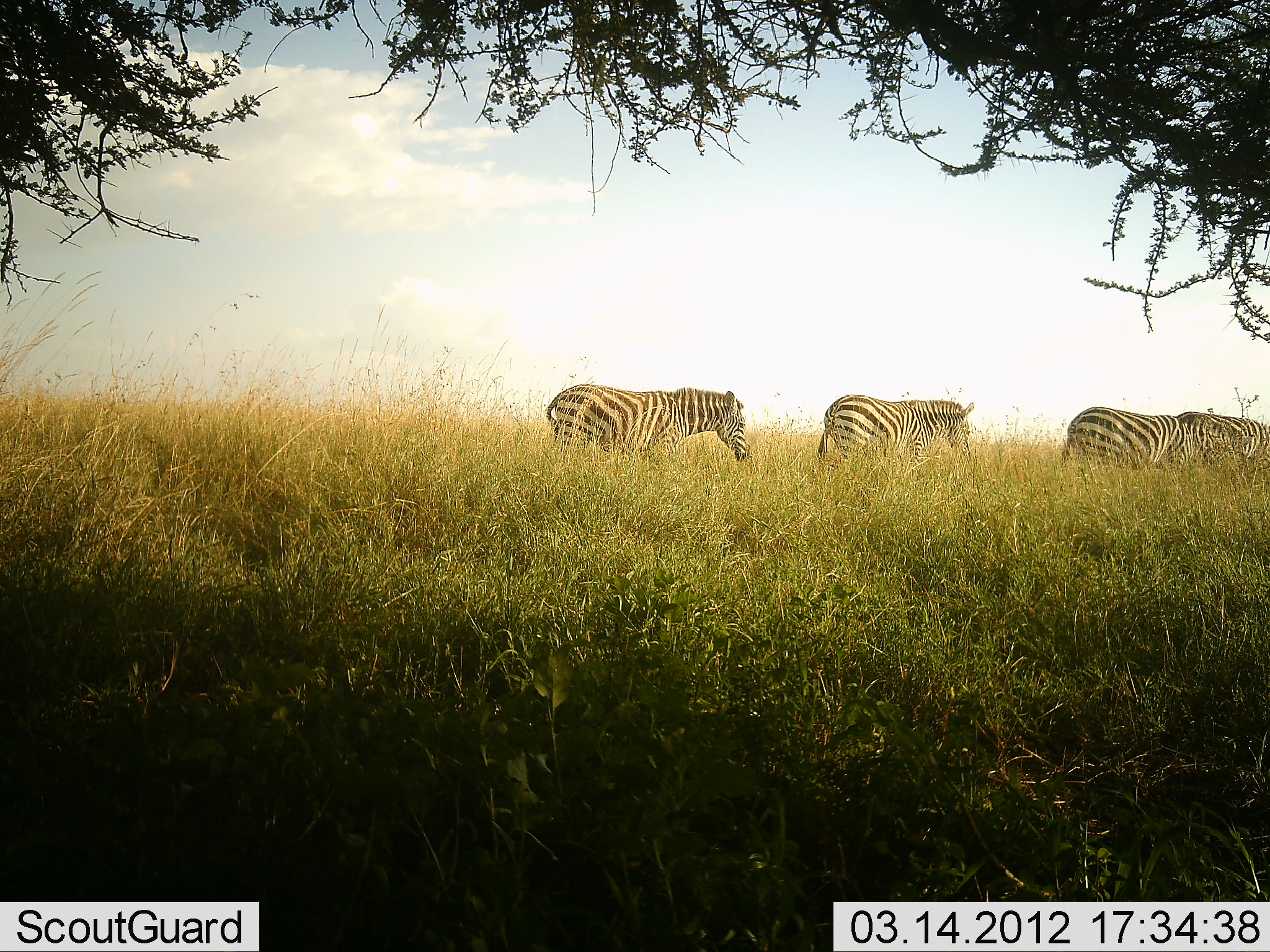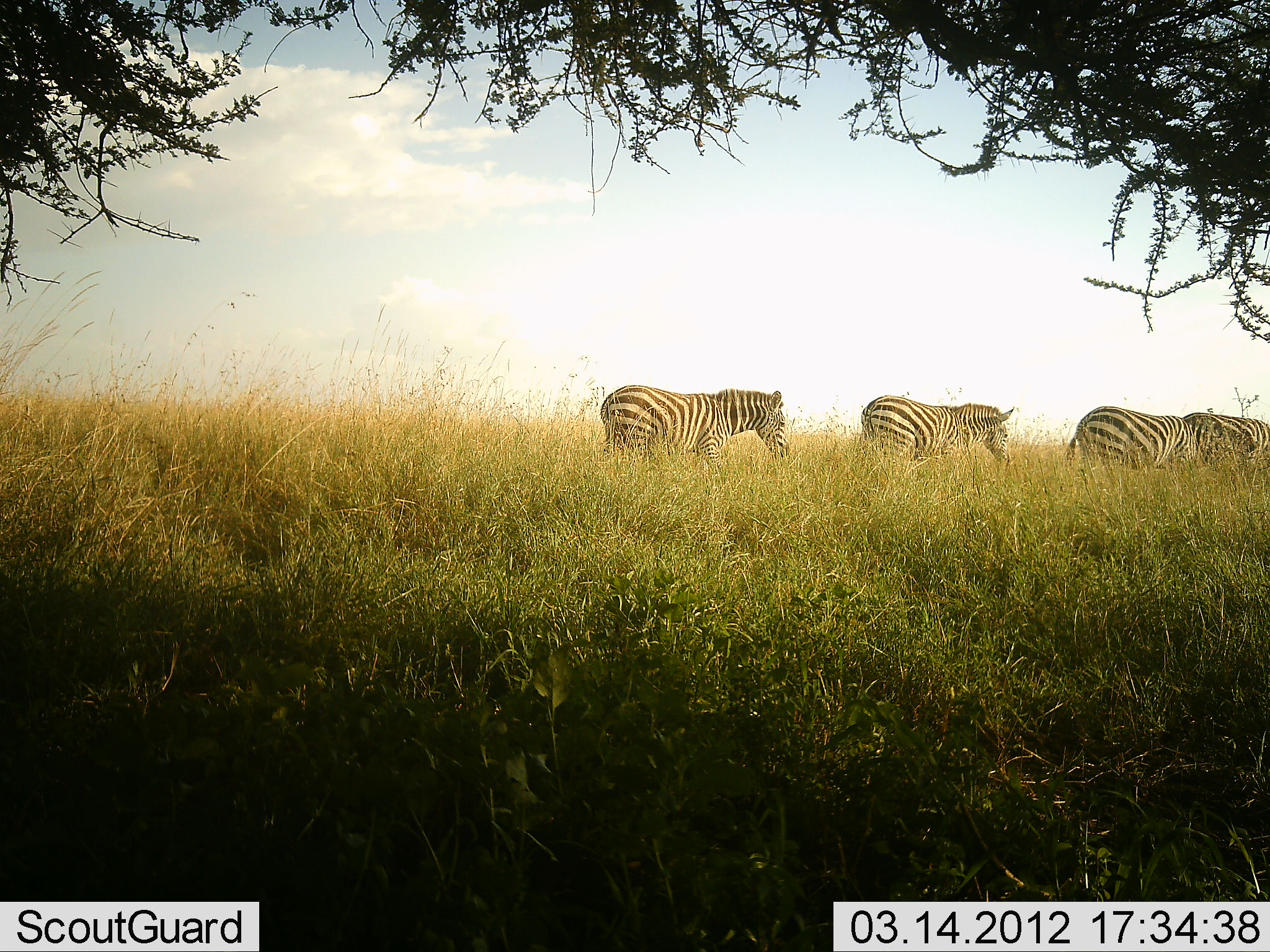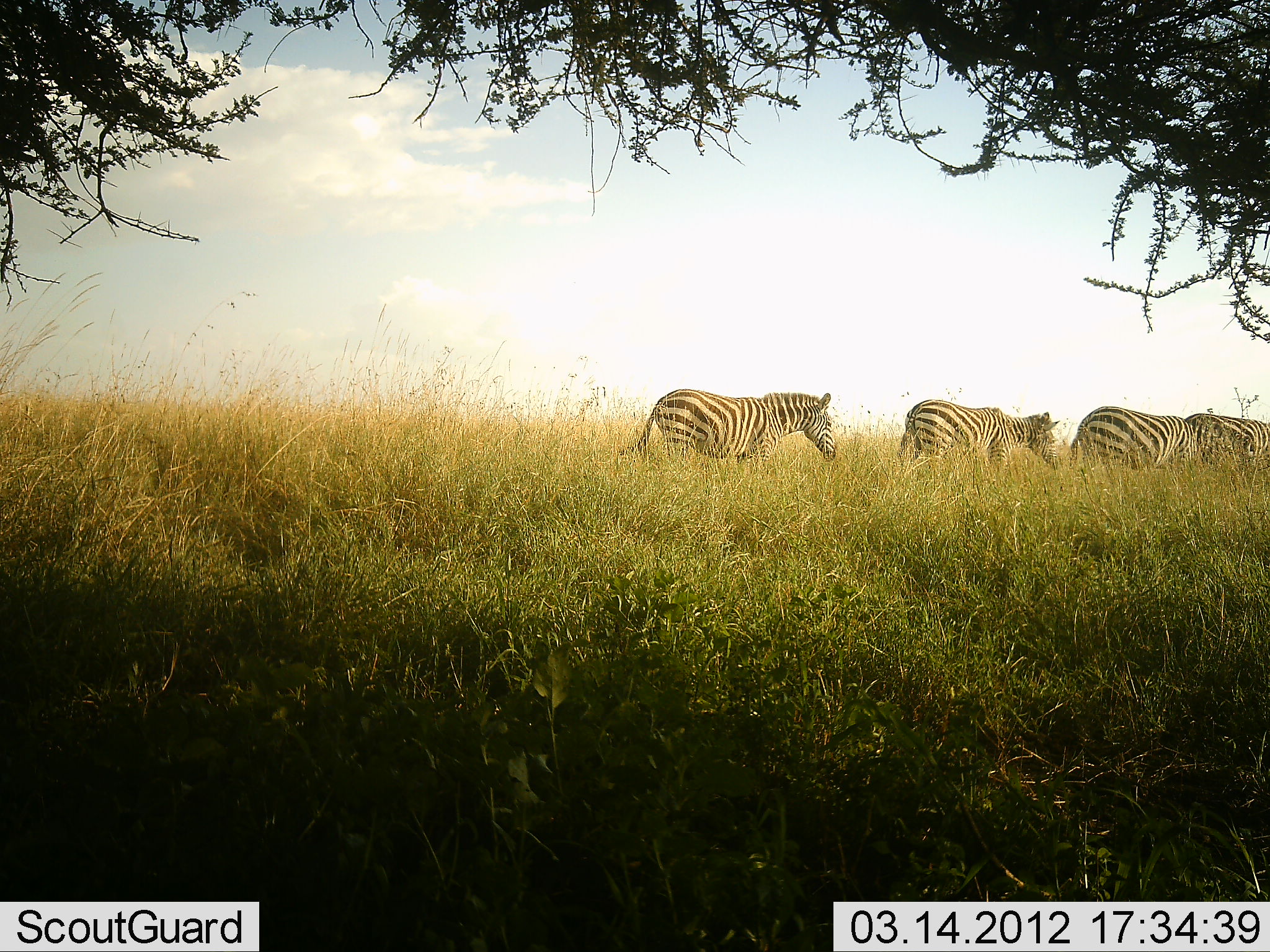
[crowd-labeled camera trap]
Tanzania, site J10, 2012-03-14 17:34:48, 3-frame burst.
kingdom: Animalia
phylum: Chordata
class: Mammalia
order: Perissodactyla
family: Equidae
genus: Equus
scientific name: Equus quagga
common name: plains zebra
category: zebra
Zebra (plains zebra) (Equus quagga), count 4. Behavior (volunteer vote fractions): standing 17%, resting 6%, moving 94%, interacting 0%. Young present (vote fraction): 0%. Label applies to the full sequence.